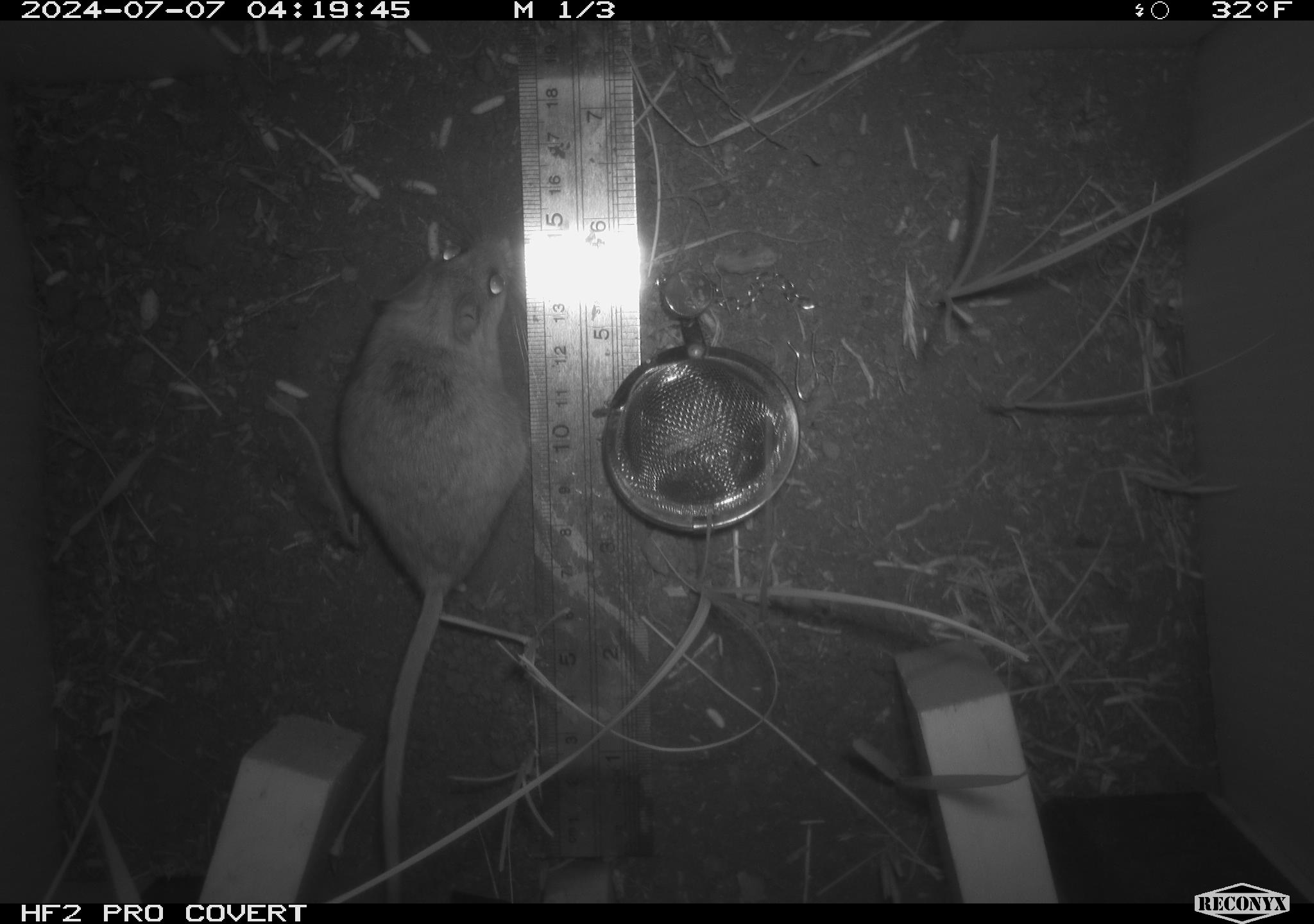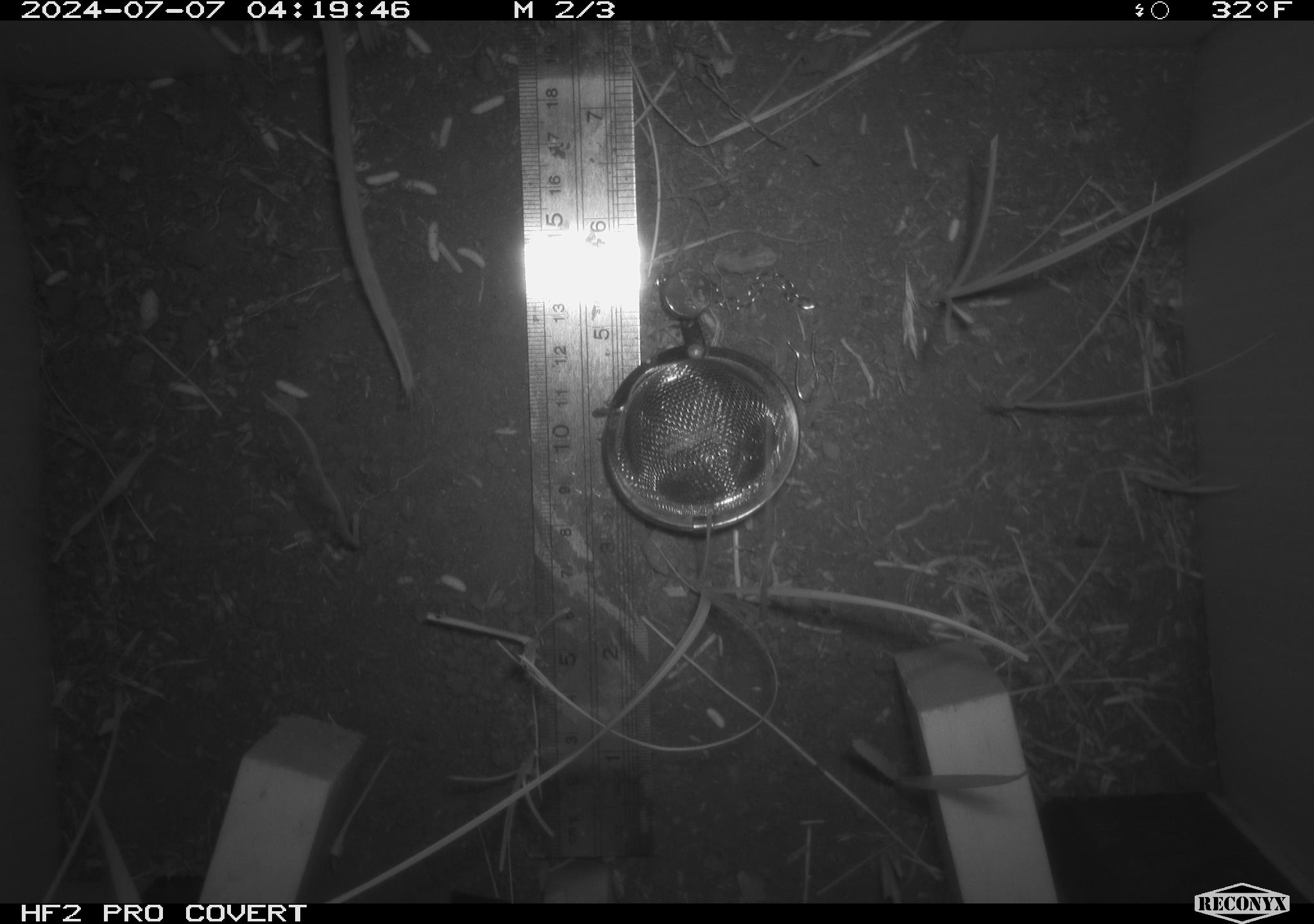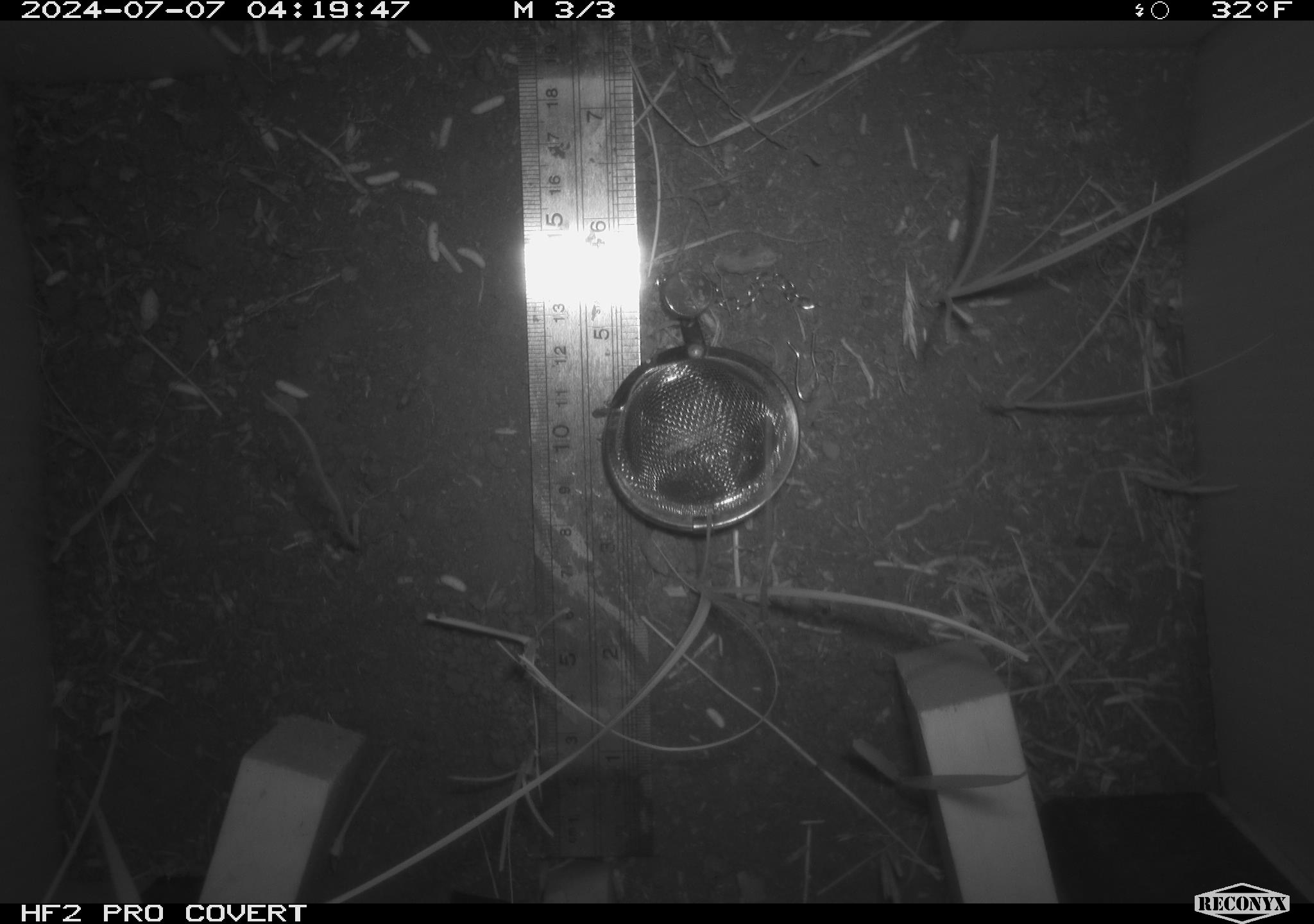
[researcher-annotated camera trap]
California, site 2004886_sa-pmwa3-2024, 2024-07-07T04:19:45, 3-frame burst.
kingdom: Animalia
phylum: Chordata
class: Mammalia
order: Rodentia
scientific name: Rodentia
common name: mouse species